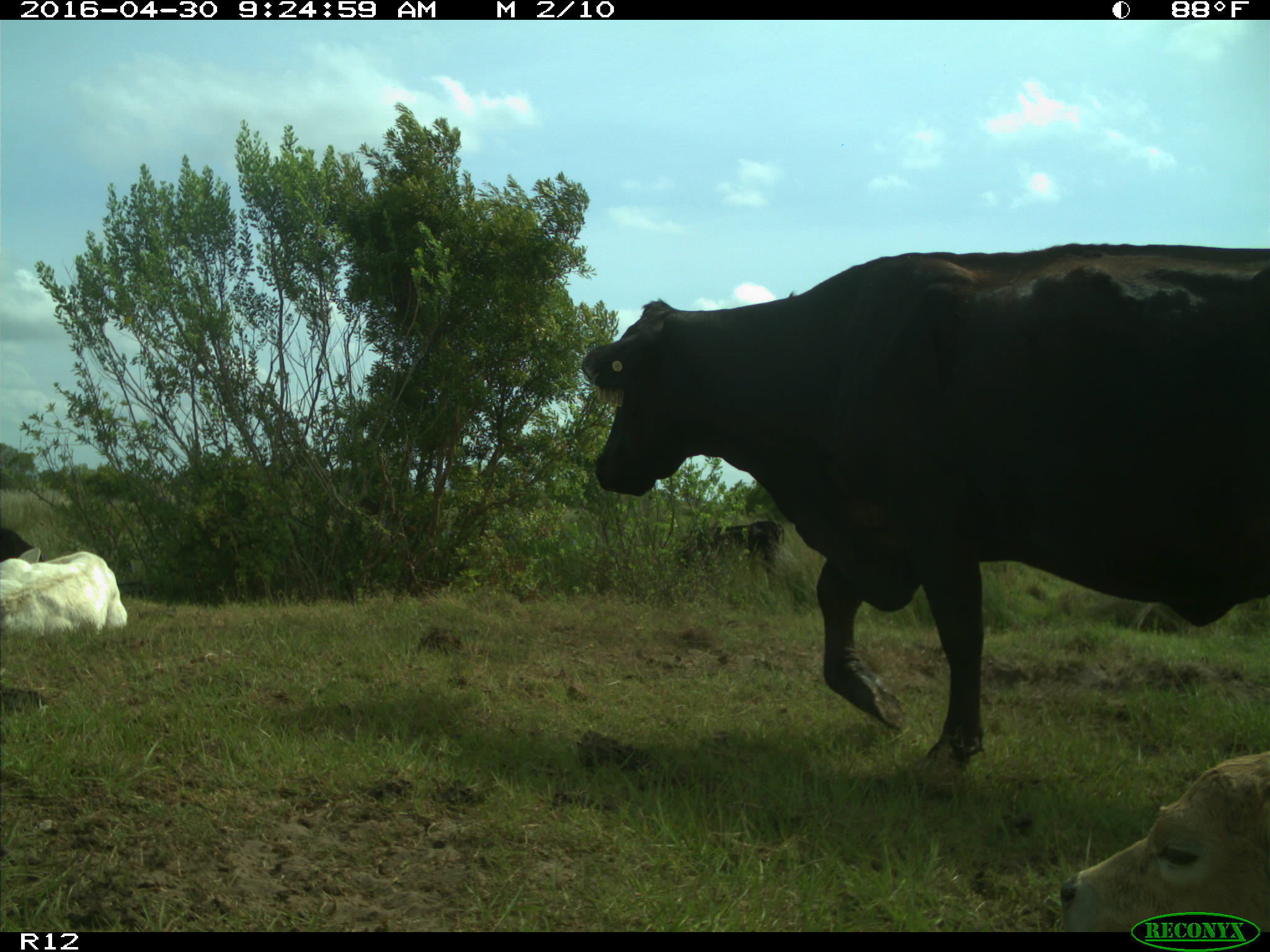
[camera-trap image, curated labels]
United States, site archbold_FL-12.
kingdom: Animalia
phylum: Chordata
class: Mammalia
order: Artiodactyla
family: Bovidae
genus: Bos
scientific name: Bos taurus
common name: domestic cow